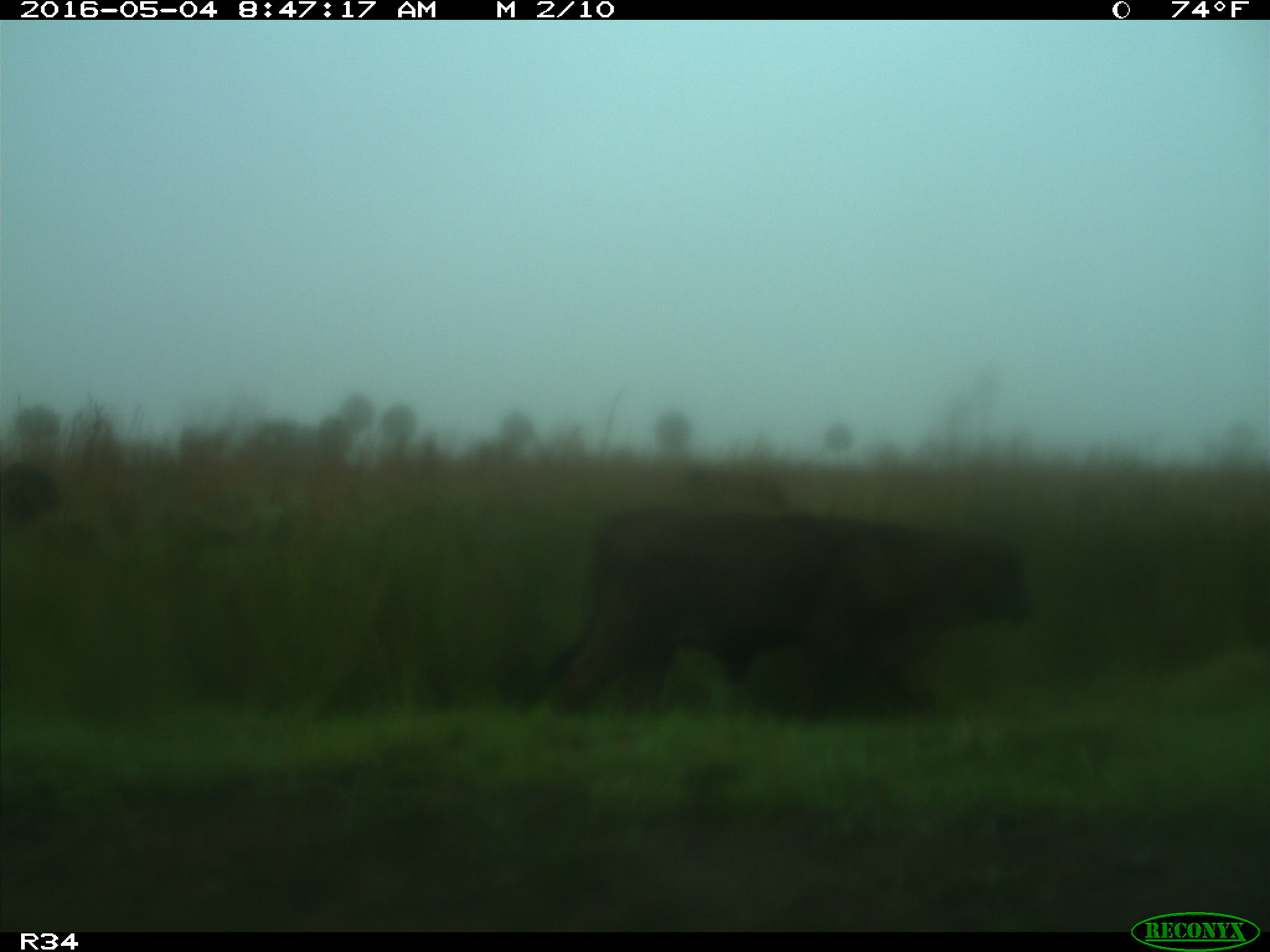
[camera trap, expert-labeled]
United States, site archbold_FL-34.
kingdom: Animalia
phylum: Chordata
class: Mammalia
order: Artiodactyla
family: Bovidae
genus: Bos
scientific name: Bos taurus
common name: domestic cow